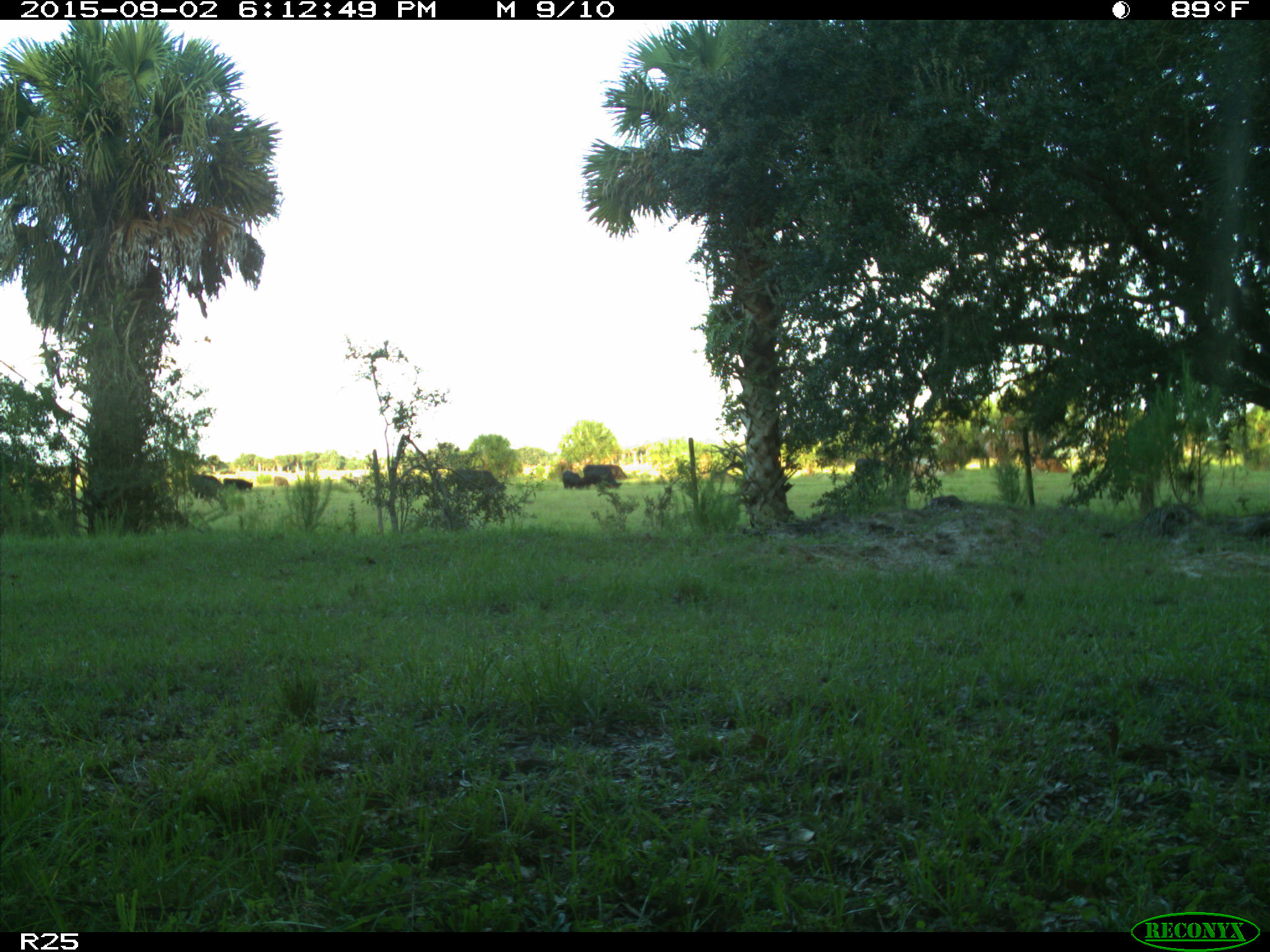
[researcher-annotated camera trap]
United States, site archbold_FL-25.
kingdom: Animalia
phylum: Chordata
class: Mammalia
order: Artiodactyla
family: Bovidae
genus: Bos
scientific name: Bos taurus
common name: domestic cow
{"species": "Bos taurus (domestic cow)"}